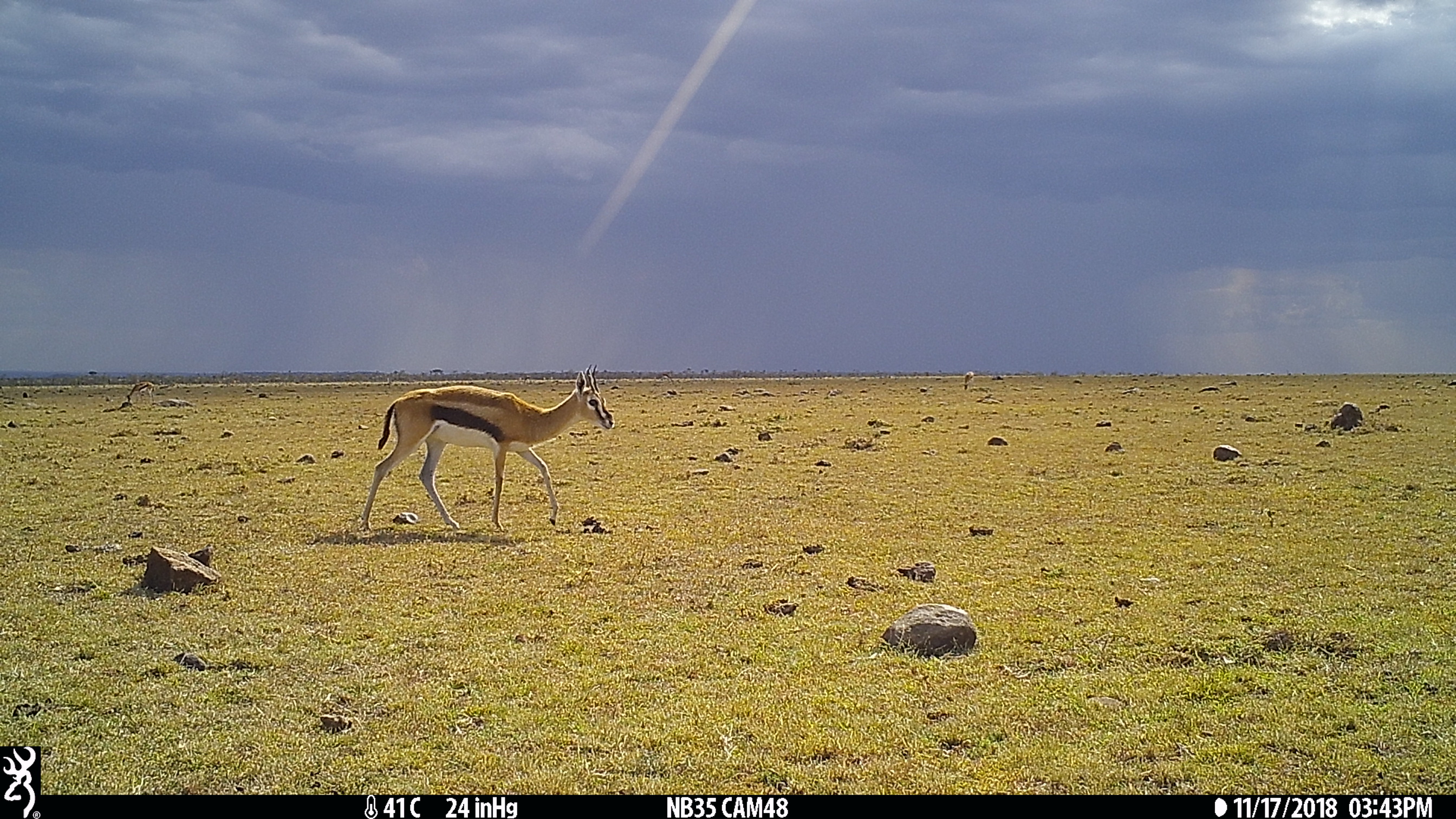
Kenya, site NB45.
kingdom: Animalia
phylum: Chordata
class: Mammalia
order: Artiodactyla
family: Bovidae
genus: Eudorcas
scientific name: Eudorcas thomsonii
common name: thomon's gazelle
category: gazelle thomsons